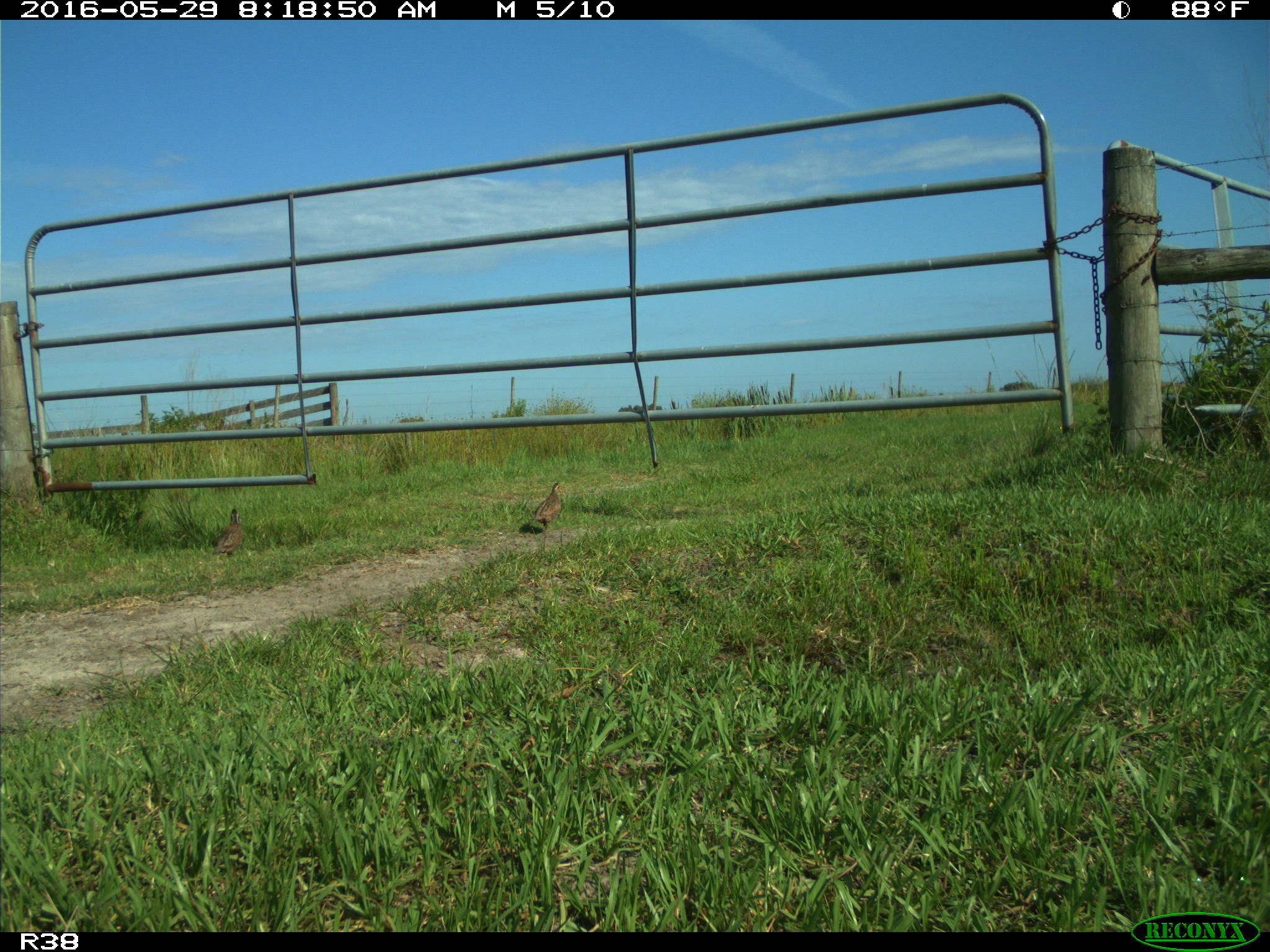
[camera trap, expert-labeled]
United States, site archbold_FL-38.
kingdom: Animalia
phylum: Chordata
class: Aves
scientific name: Aves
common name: birds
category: unidentified bird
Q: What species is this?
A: Unidentified bird (birds) (Aves).